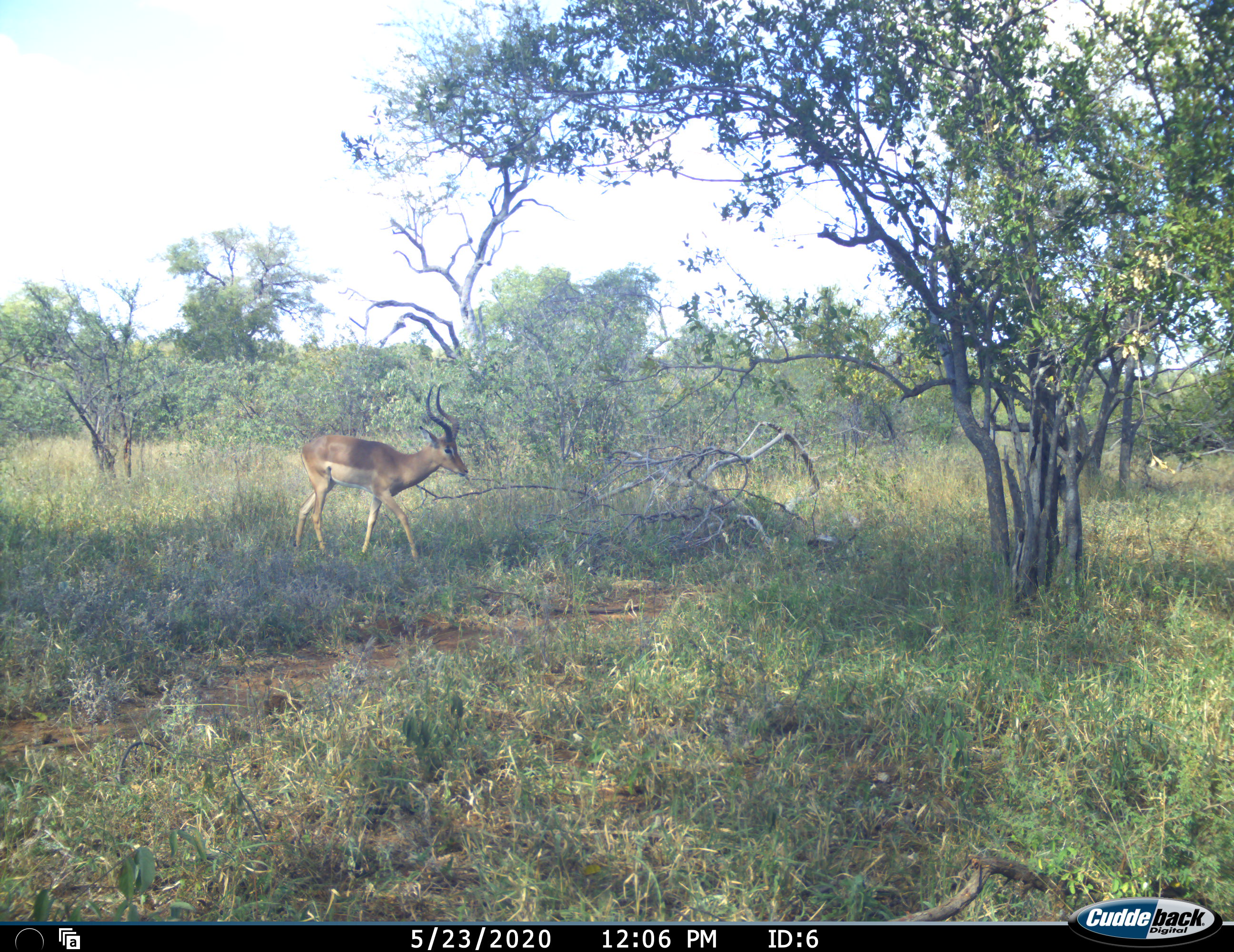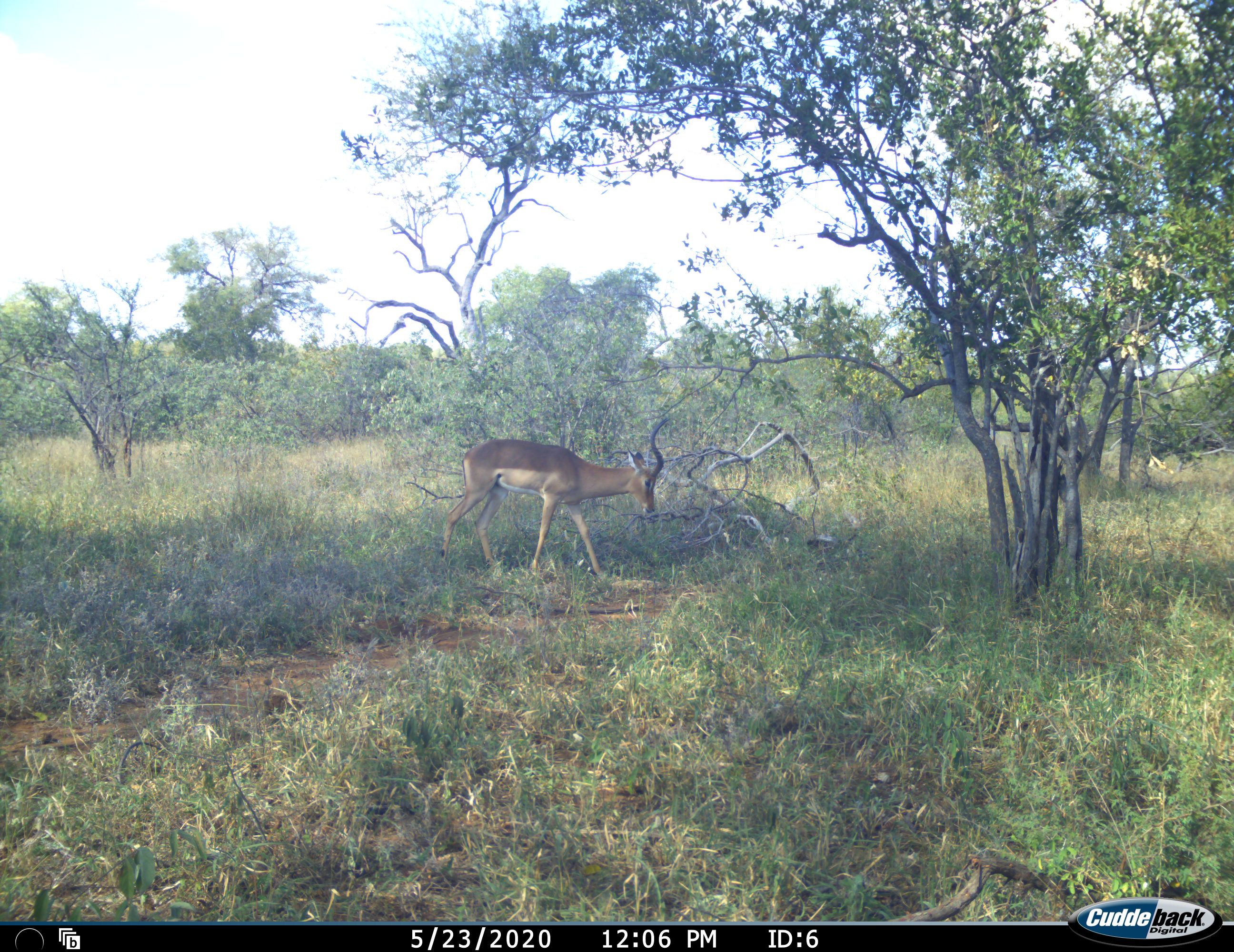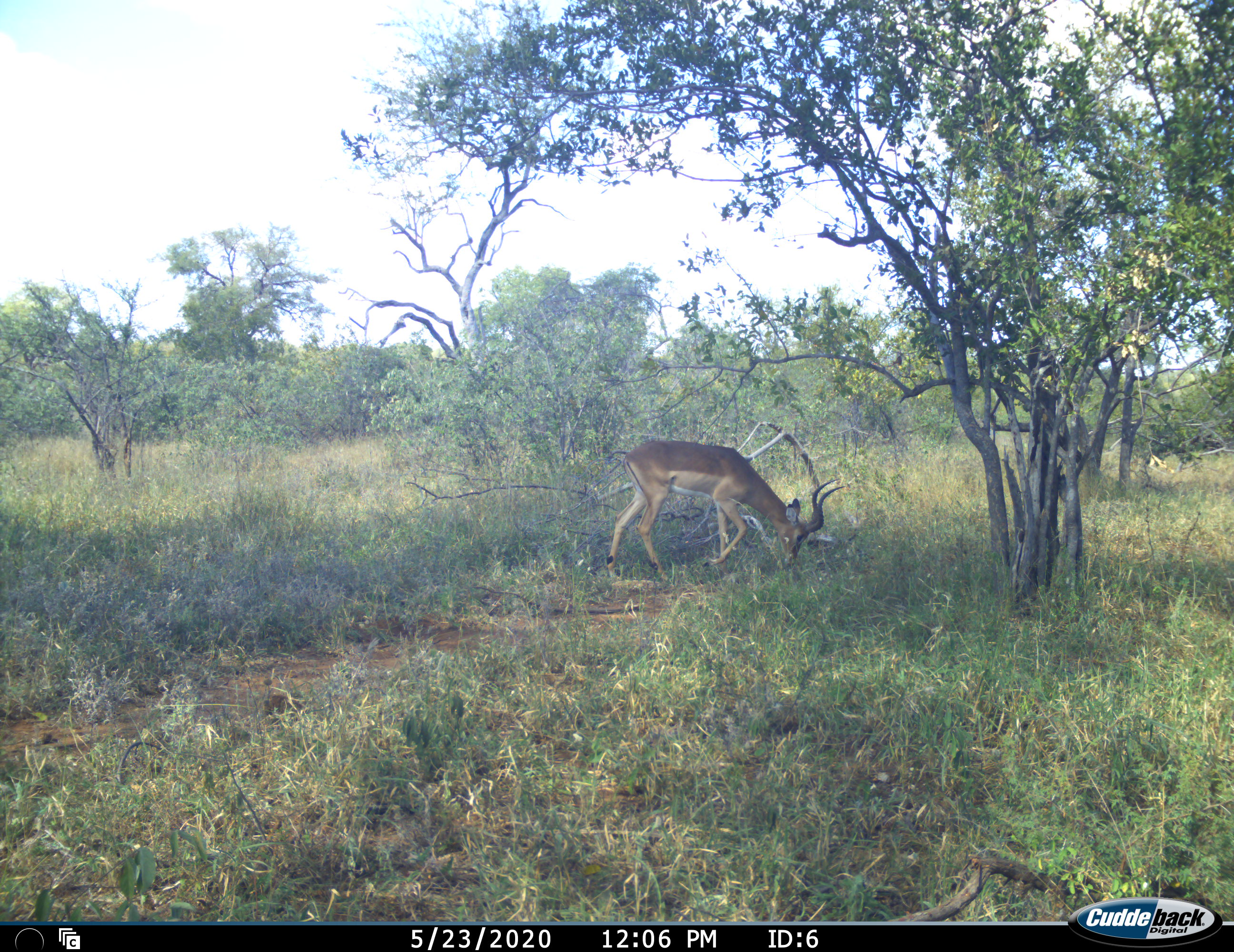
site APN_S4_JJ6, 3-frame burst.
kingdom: Animalia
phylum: Chordata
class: Mammalia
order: Artiodactyla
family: Bovidae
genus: Aepyceros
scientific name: Aepyceros melampus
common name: impala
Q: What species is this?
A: Impala (Aepyceros melampus).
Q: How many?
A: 1.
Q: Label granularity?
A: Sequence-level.